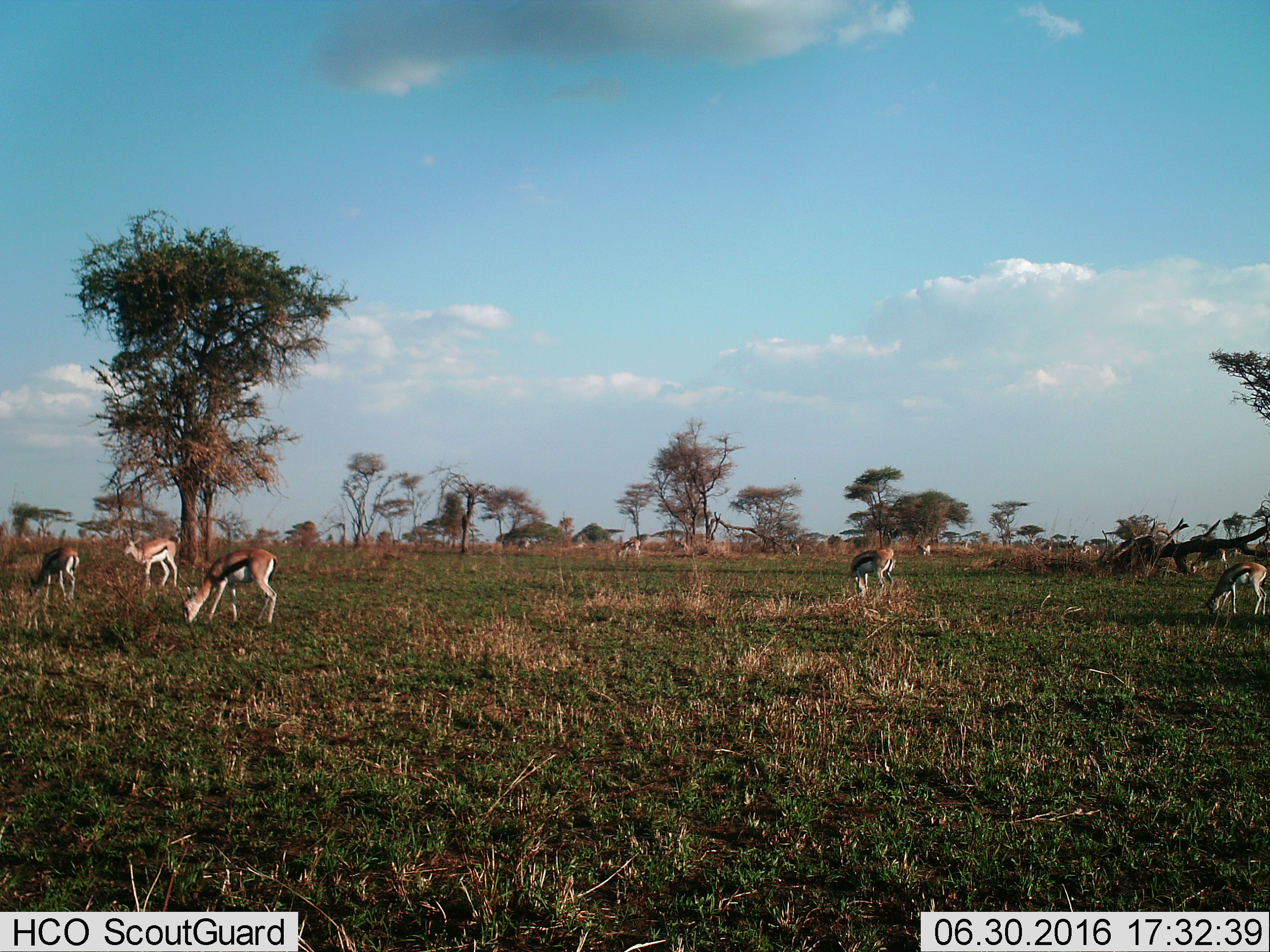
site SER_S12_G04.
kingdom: Animalia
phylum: Chordata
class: Mammalia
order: Artiodactyla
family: Bovidae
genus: Eudorcas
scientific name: Eudorcas thomsonii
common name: thomson's gazelle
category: gazellethomsons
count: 11-50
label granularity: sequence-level